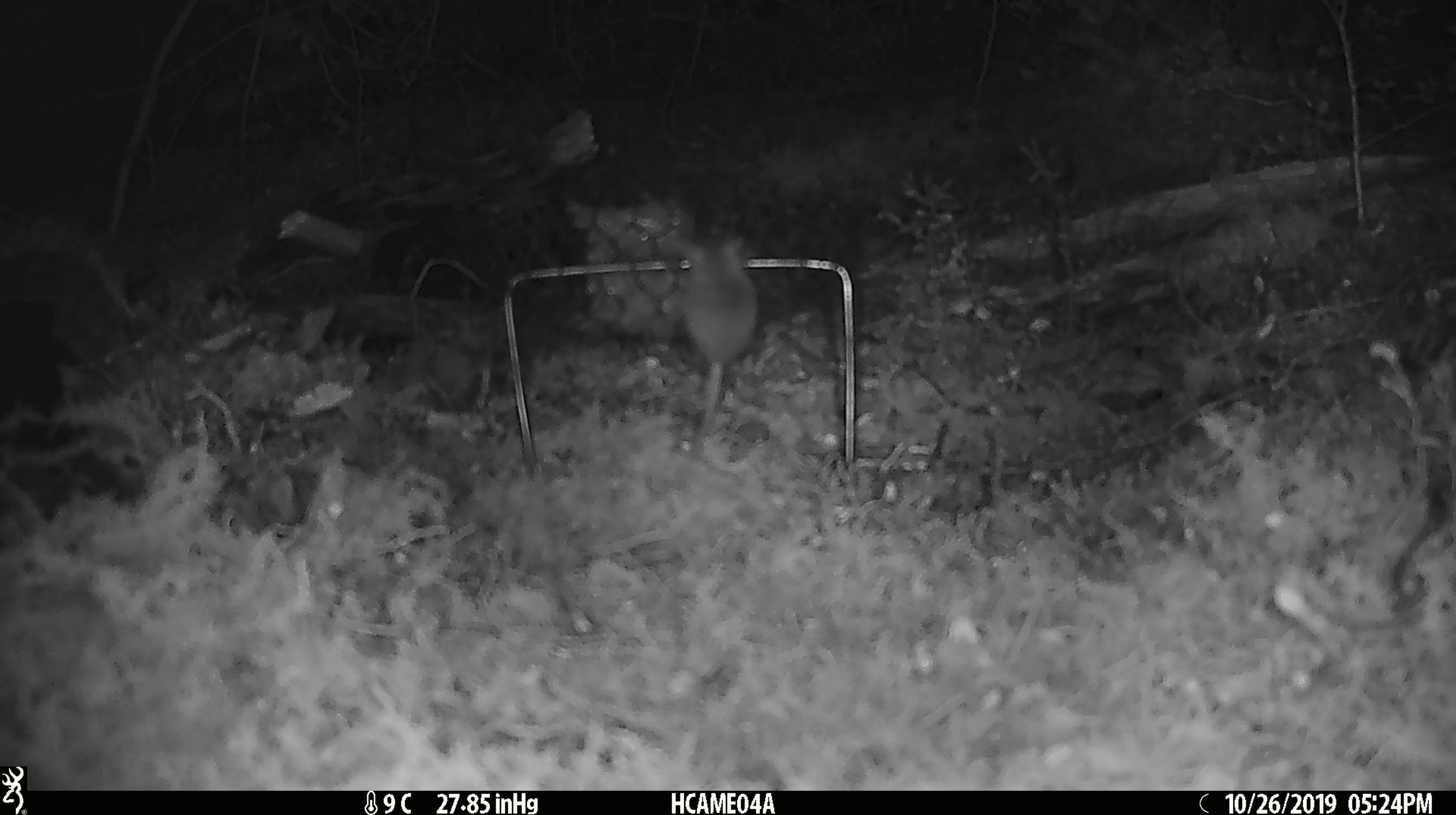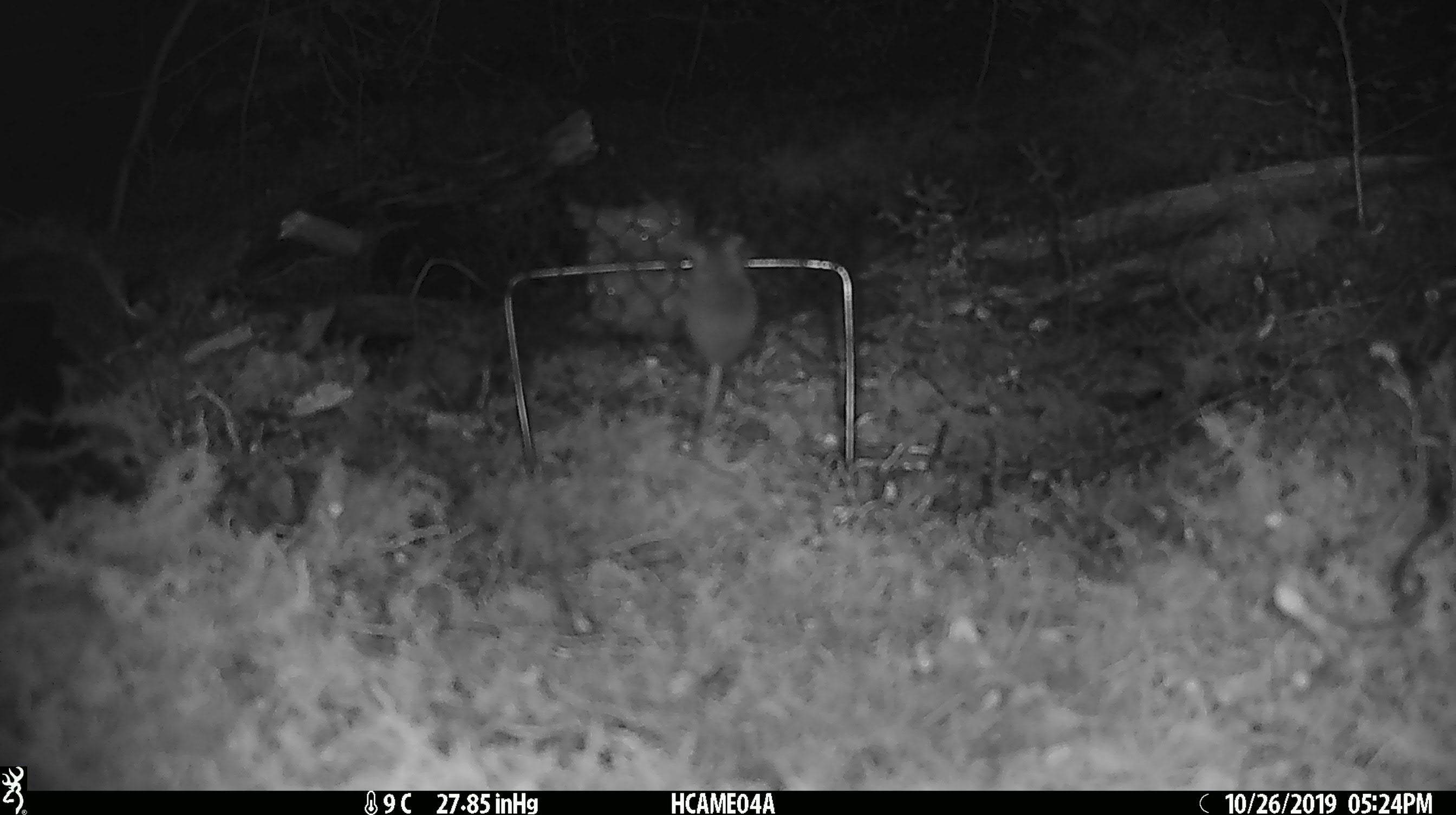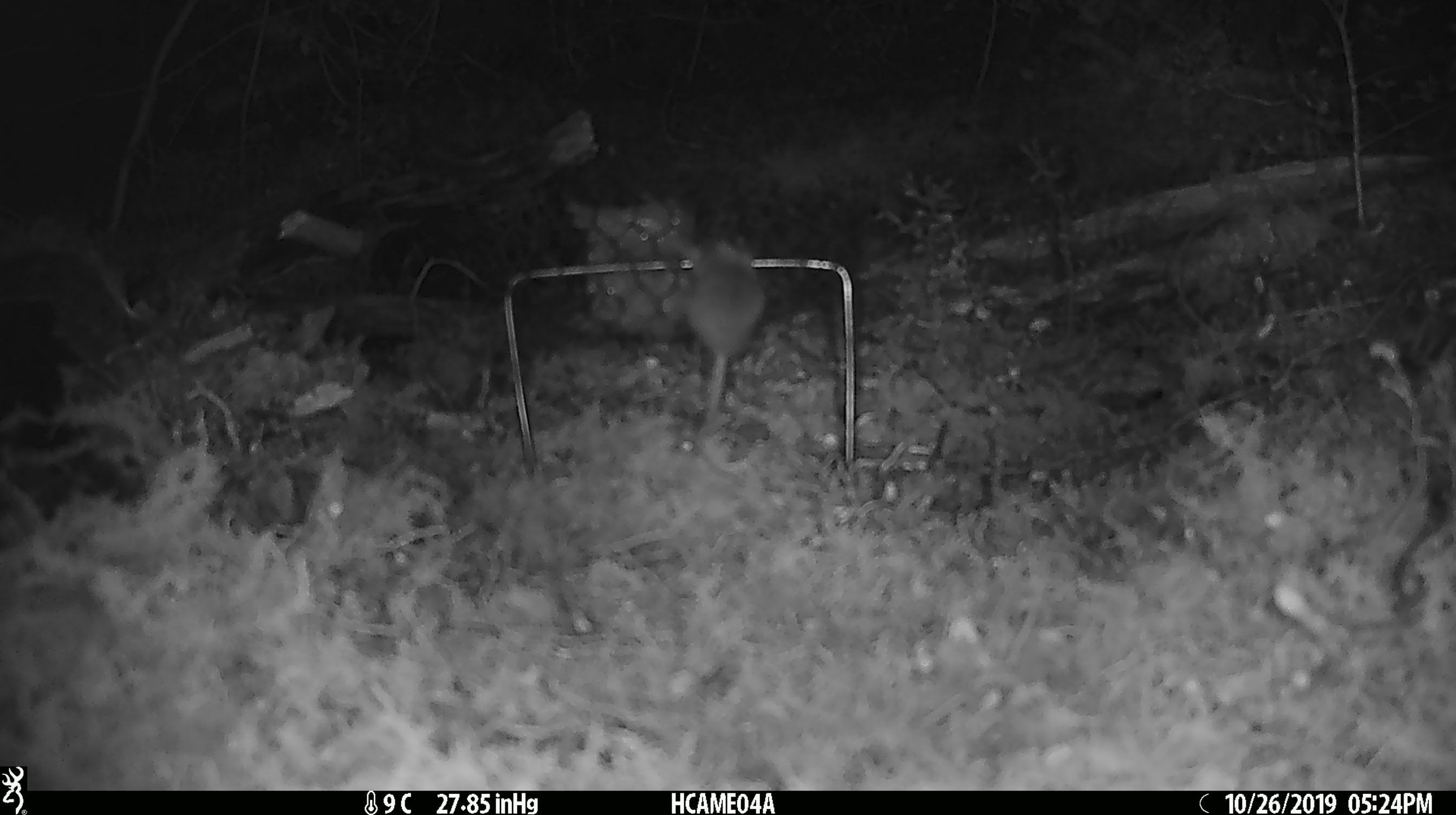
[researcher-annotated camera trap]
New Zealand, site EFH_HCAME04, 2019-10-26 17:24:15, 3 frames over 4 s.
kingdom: Animalia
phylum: Chordata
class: Mammalia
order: Rodentia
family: Muridae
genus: Mus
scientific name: Mus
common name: mouse